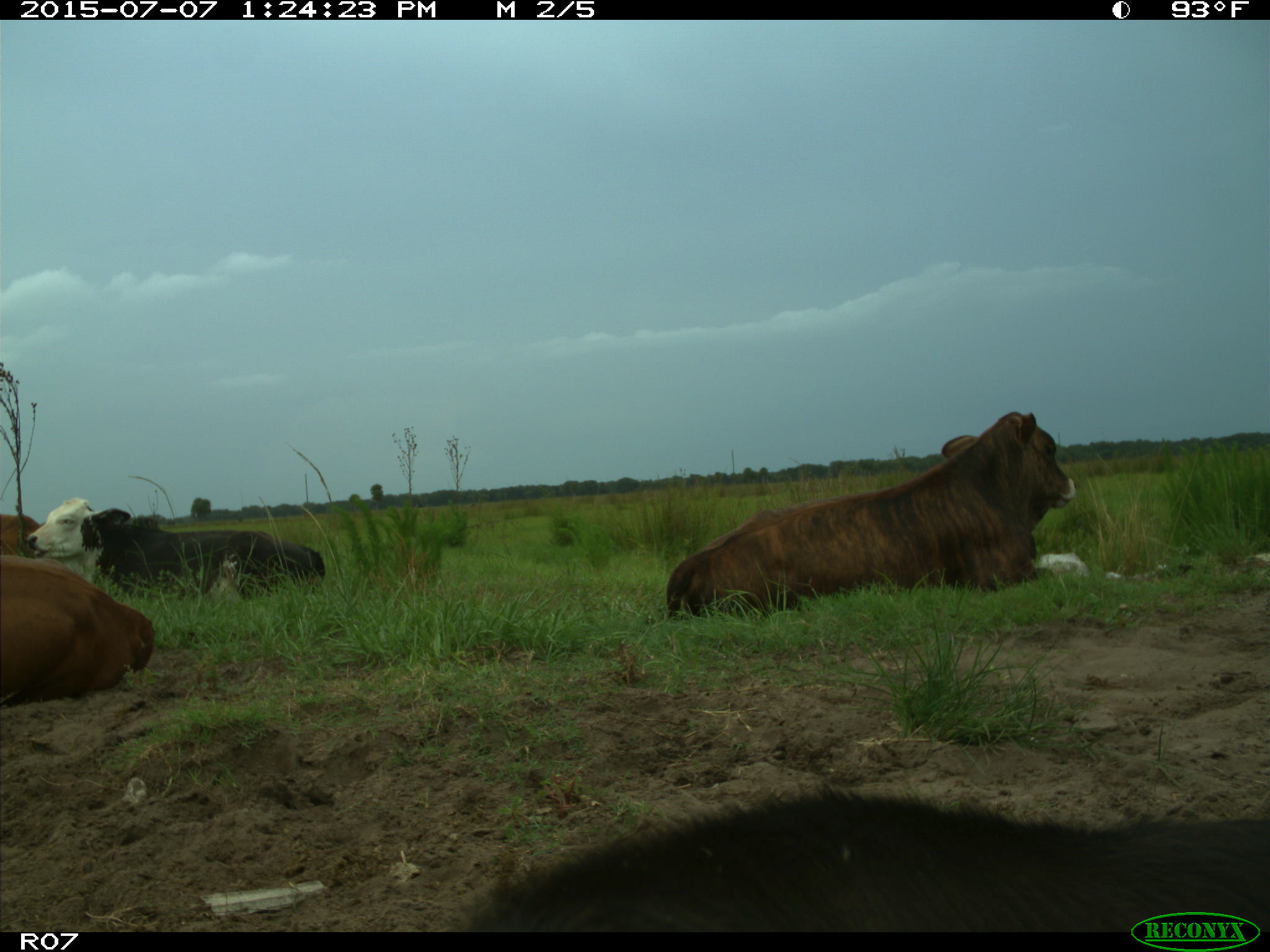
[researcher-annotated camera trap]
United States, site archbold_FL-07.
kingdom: Animalia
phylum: Chordata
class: Mammalia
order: Artiodactyla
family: Bovidae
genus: Bos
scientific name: Bos taurus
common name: domestic cow